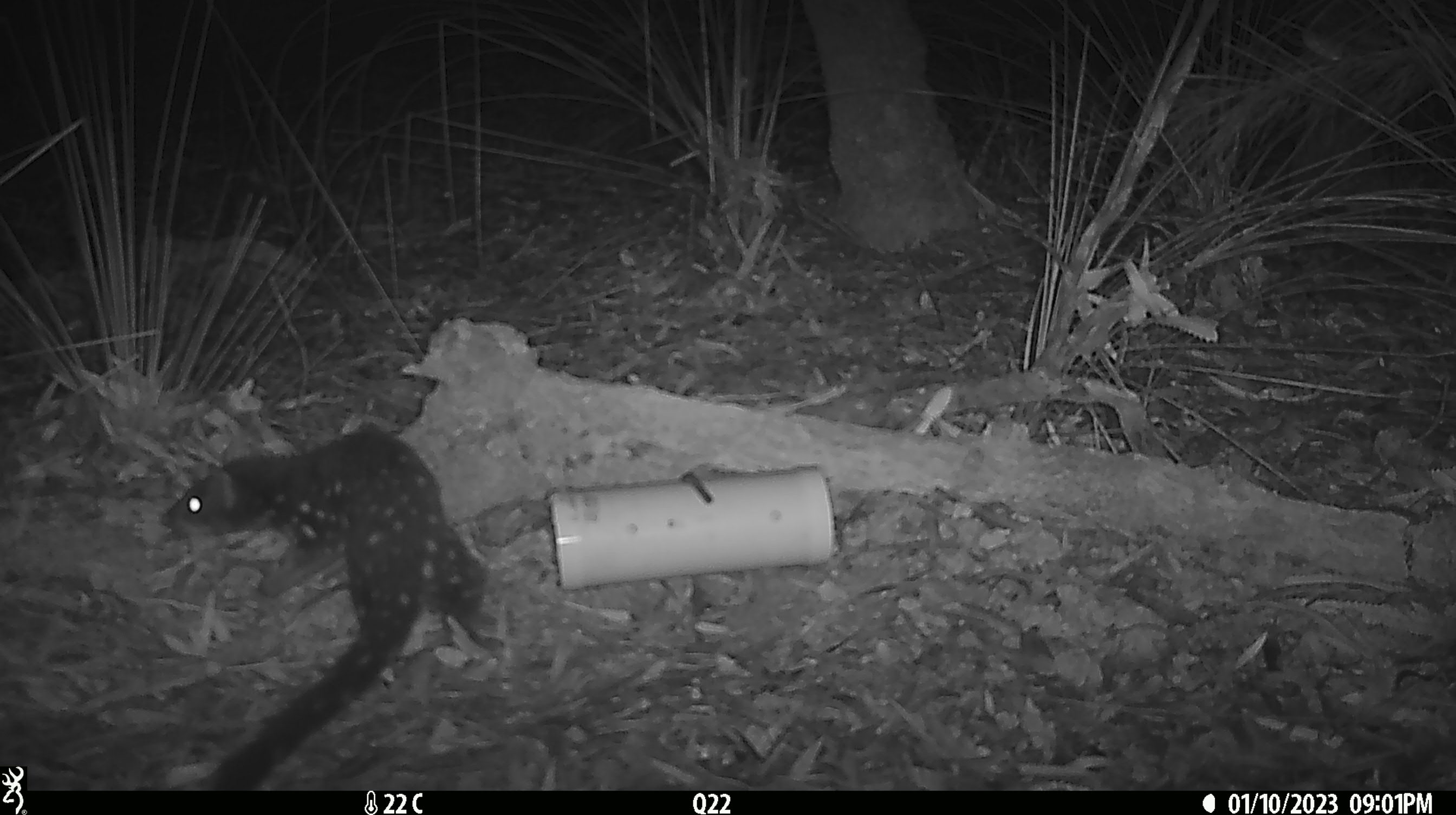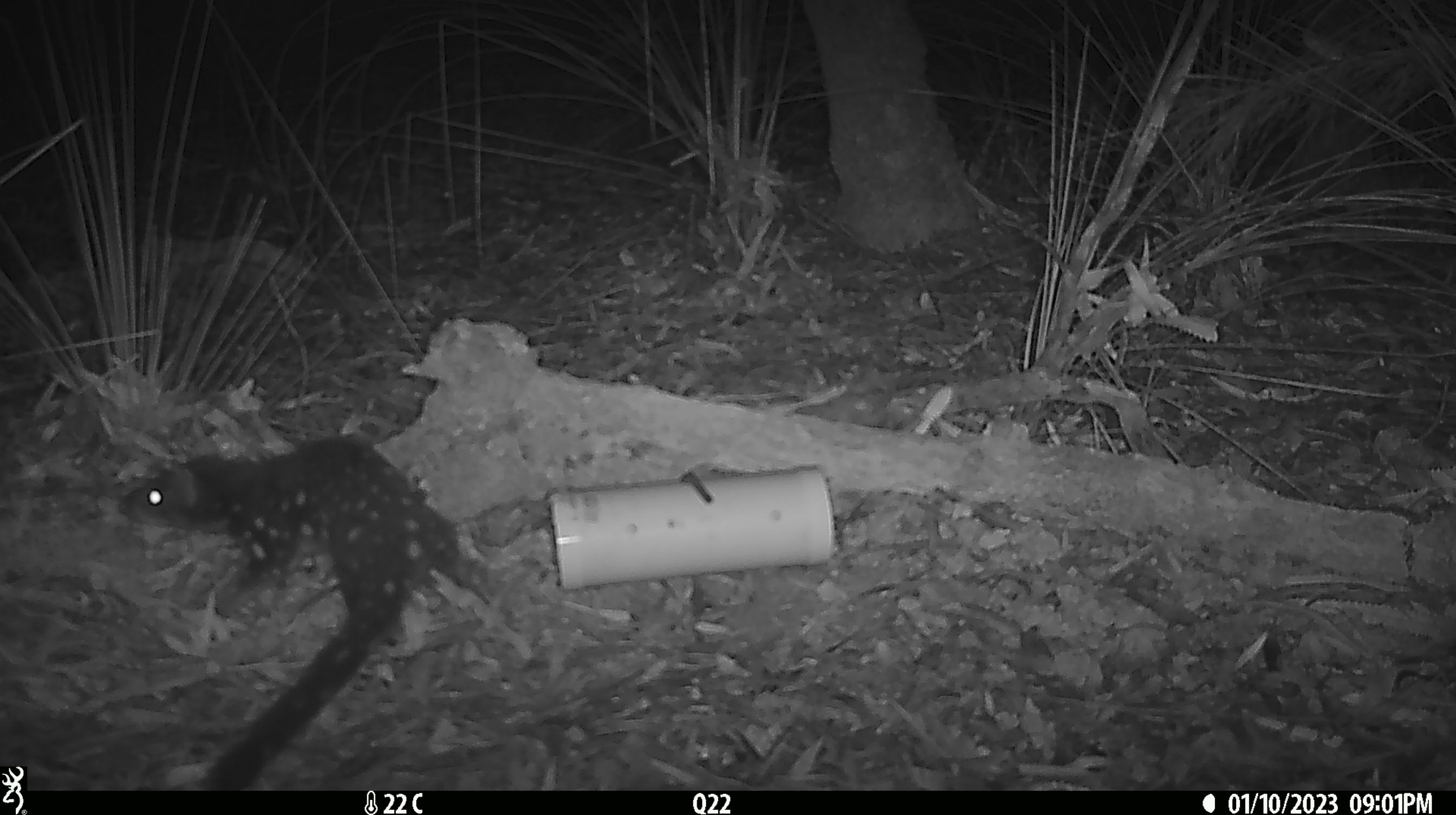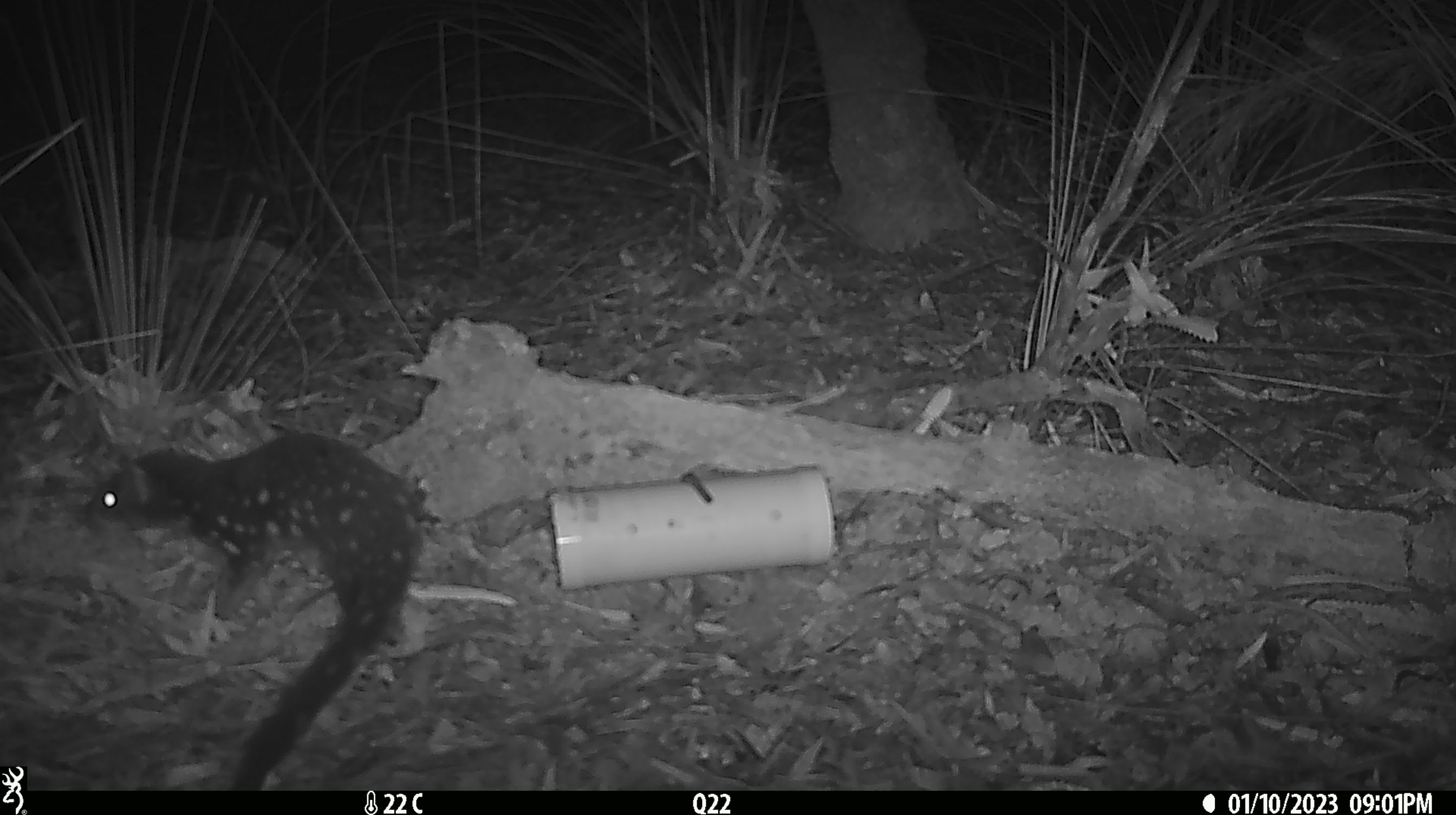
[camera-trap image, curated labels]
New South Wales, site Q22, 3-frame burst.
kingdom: Animalia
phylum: Chordata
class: Mammalia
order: Dasyuromorphia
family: Dasyuridae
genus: Dasyurus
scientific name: Dasyurus maculatus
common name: spotted-tailed quoll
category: quoll